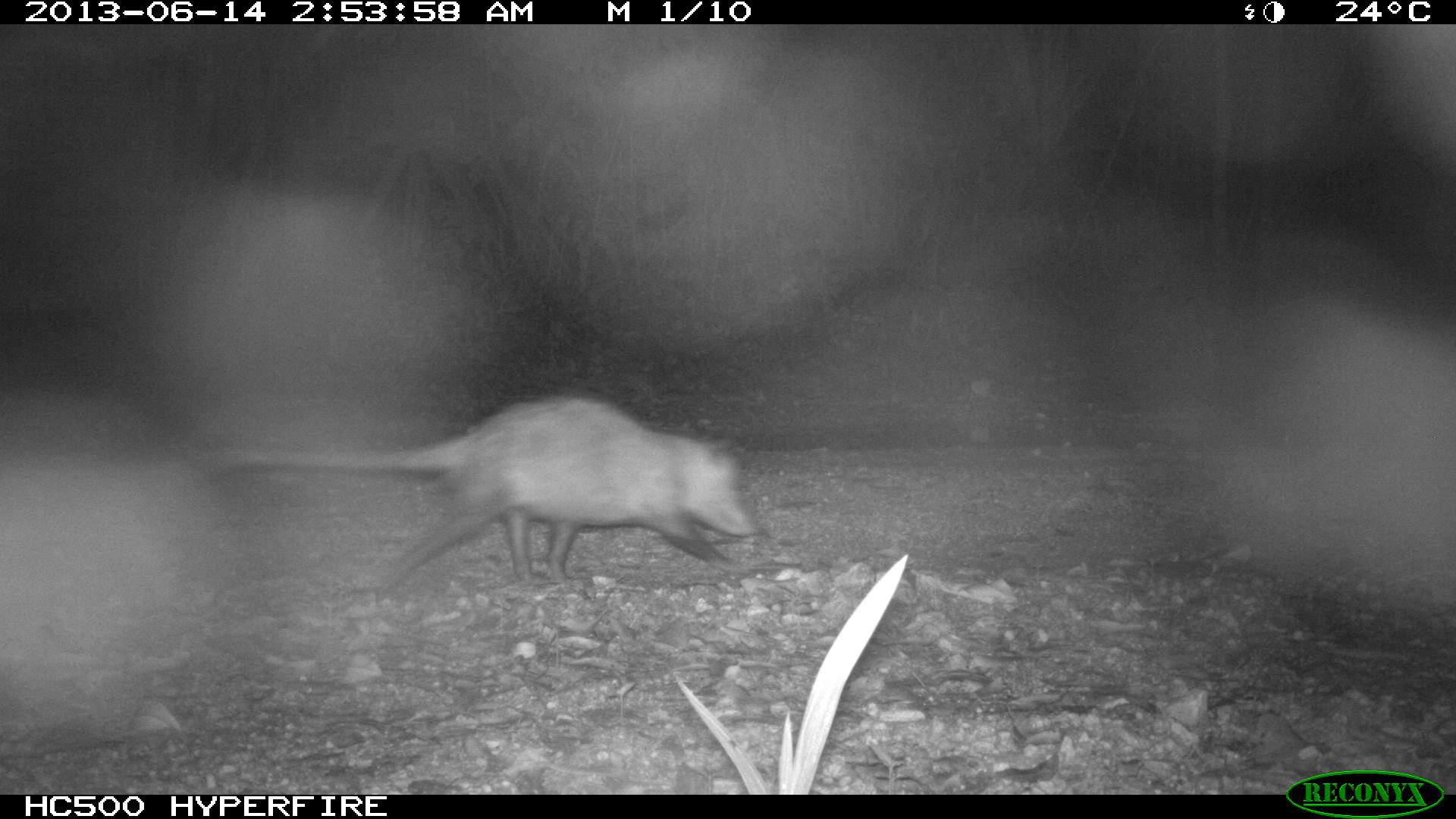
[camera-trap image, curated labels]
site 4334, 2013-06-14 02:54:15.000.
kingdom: Animalia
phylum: Chordata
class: Mammalia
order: Didelphimorphia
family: Didelphidae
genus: Didelphis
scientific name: Didelphis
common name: american opossums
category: didelphis sp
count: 1